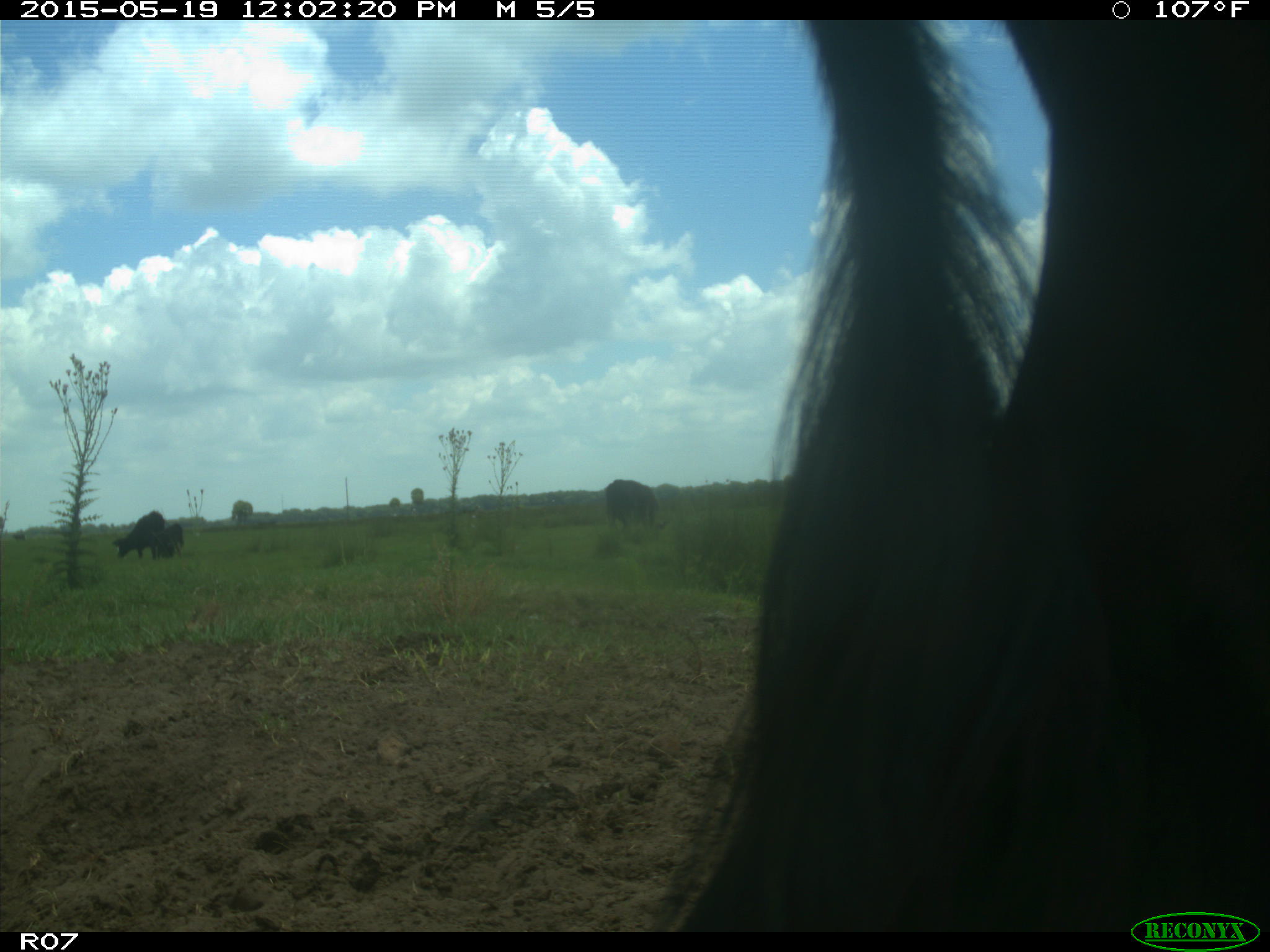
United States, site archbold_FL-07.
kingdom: Animalia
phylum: Chordata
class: Mammalia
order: Artiodactyla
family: Bovidae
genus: Bos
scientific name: Bos taurus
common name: domestic cow